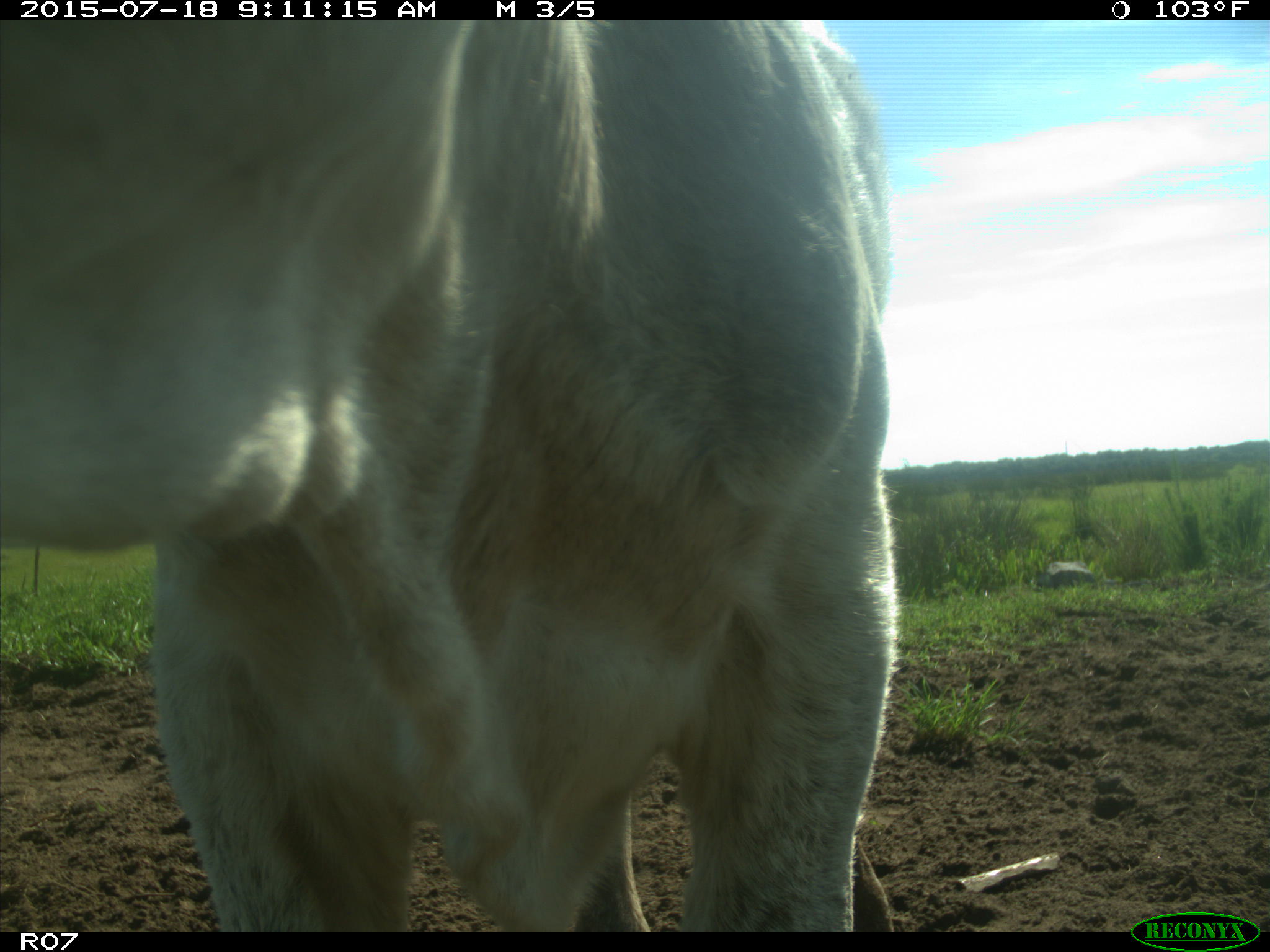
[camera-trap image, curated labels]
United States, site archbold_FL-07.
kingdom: Animalia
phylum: Chordata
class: Mammalia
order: Artiodactyla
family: Bovidae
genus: Bos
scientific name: Bos taurus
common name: domestic cow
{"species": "Bos taurus (domestic cow)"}